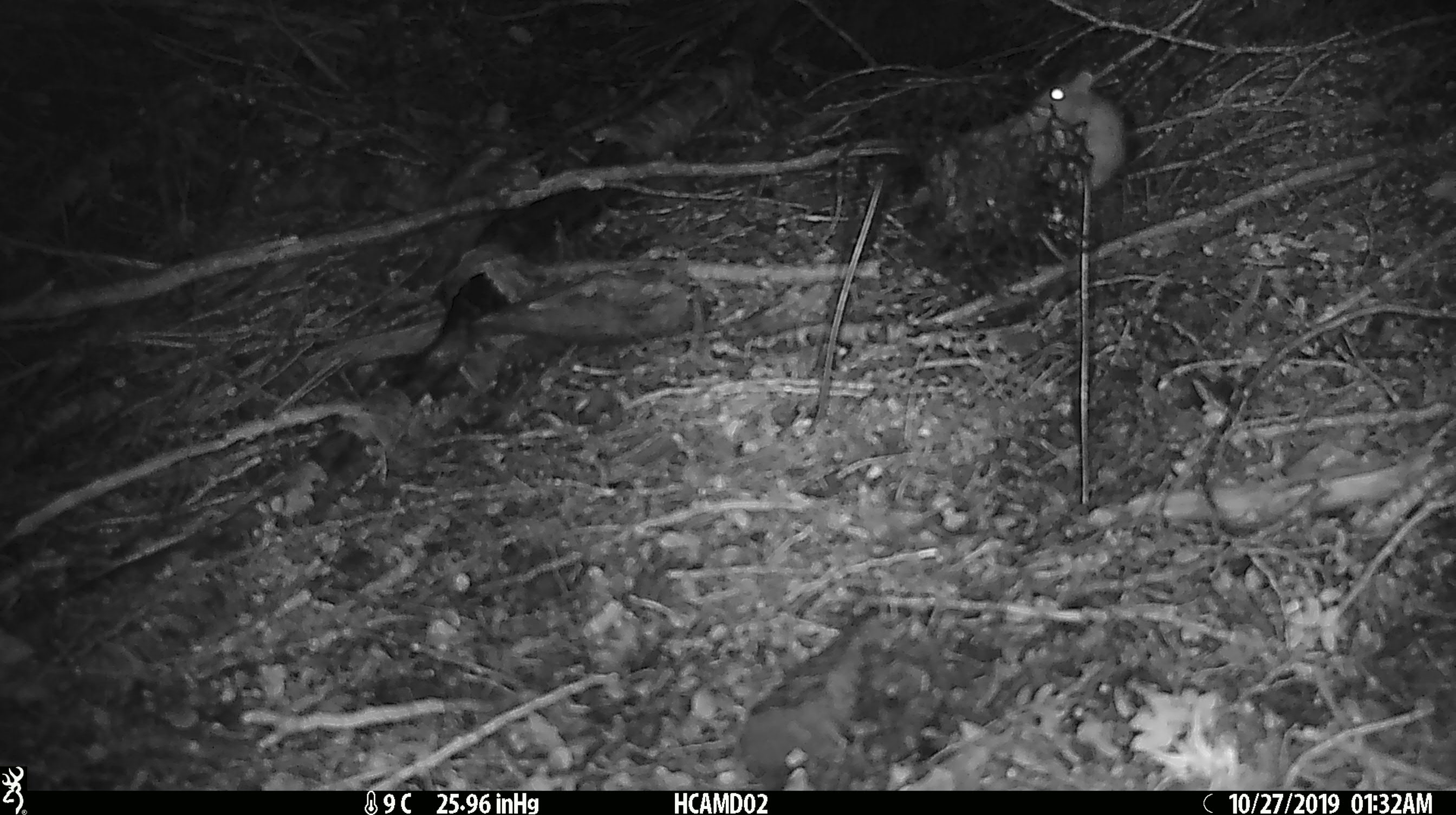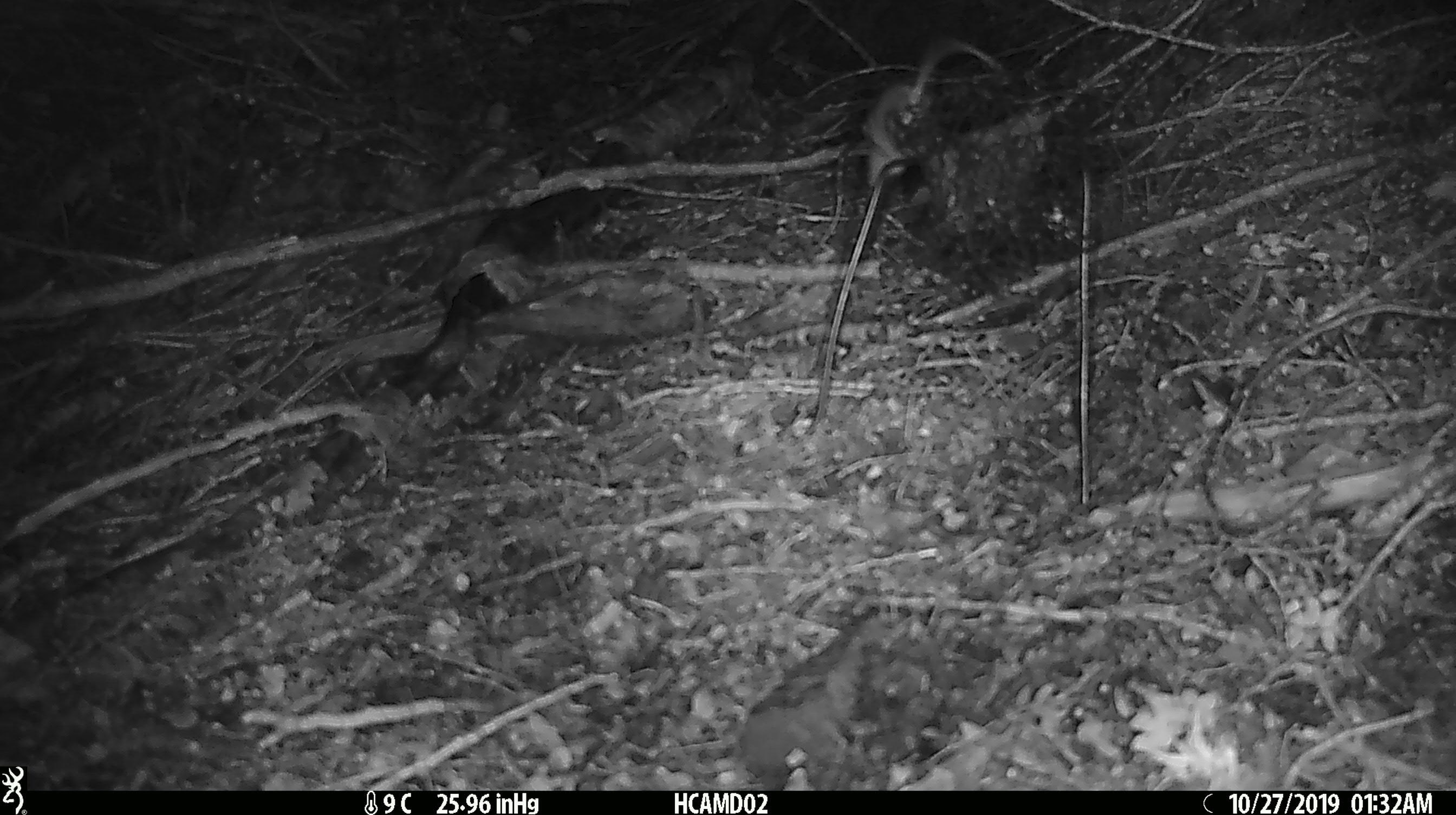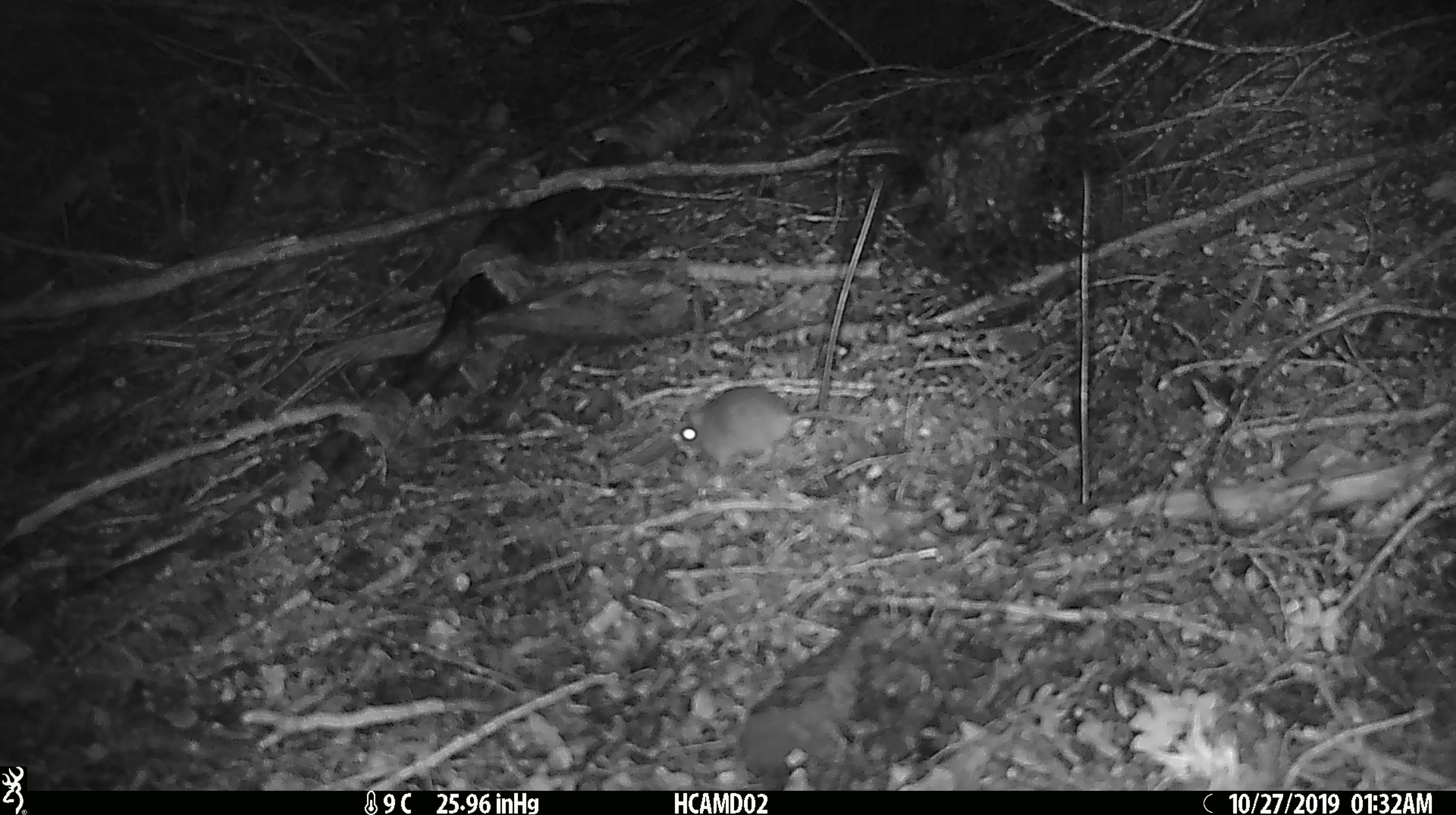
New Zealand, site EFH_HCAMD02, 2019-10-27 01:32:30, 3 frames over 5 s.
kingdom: Animalia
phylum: Chordata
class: Mammalia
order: Rodentia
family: Muridae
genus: Mus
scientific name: Mus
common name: mouse